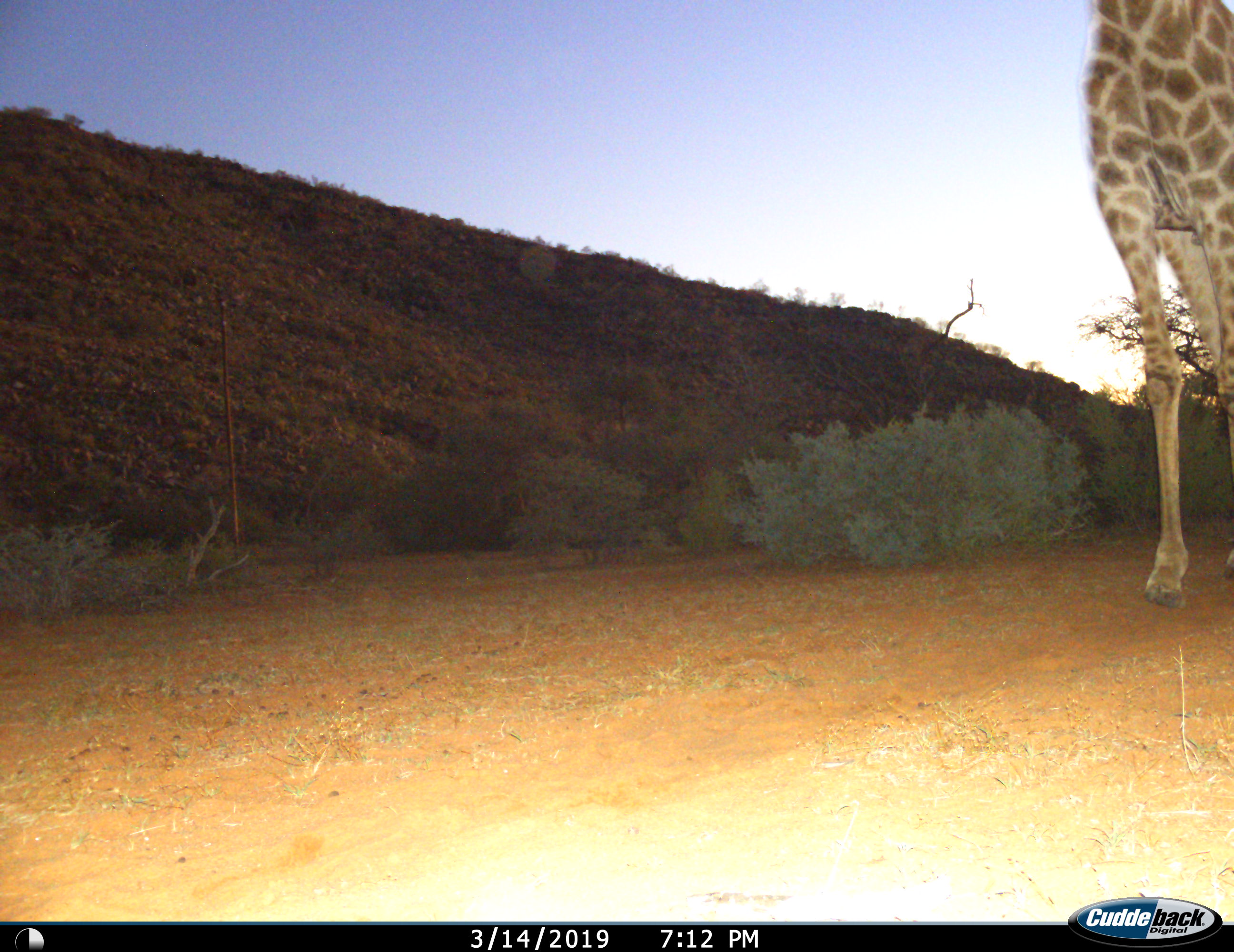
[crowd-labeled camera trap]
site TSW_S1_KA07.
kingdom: Animalia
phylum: Chordata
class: Mammalia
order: Artiodactyla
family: Giraffidae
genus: Giraffa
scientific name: Giraffa camelopardalis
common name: giraffe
Giraffe (Giraffa camelopardalis), count 1. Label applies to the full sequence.